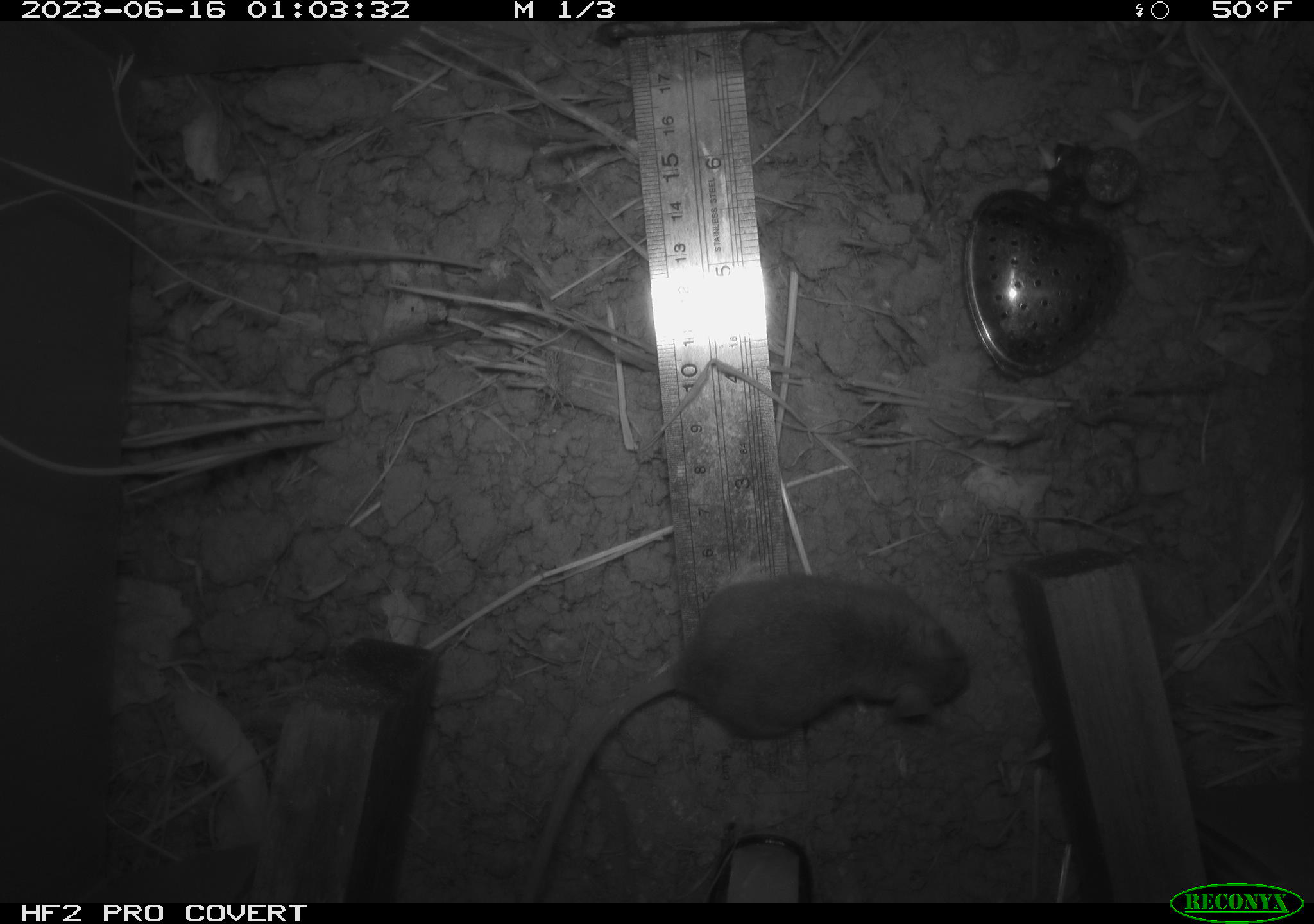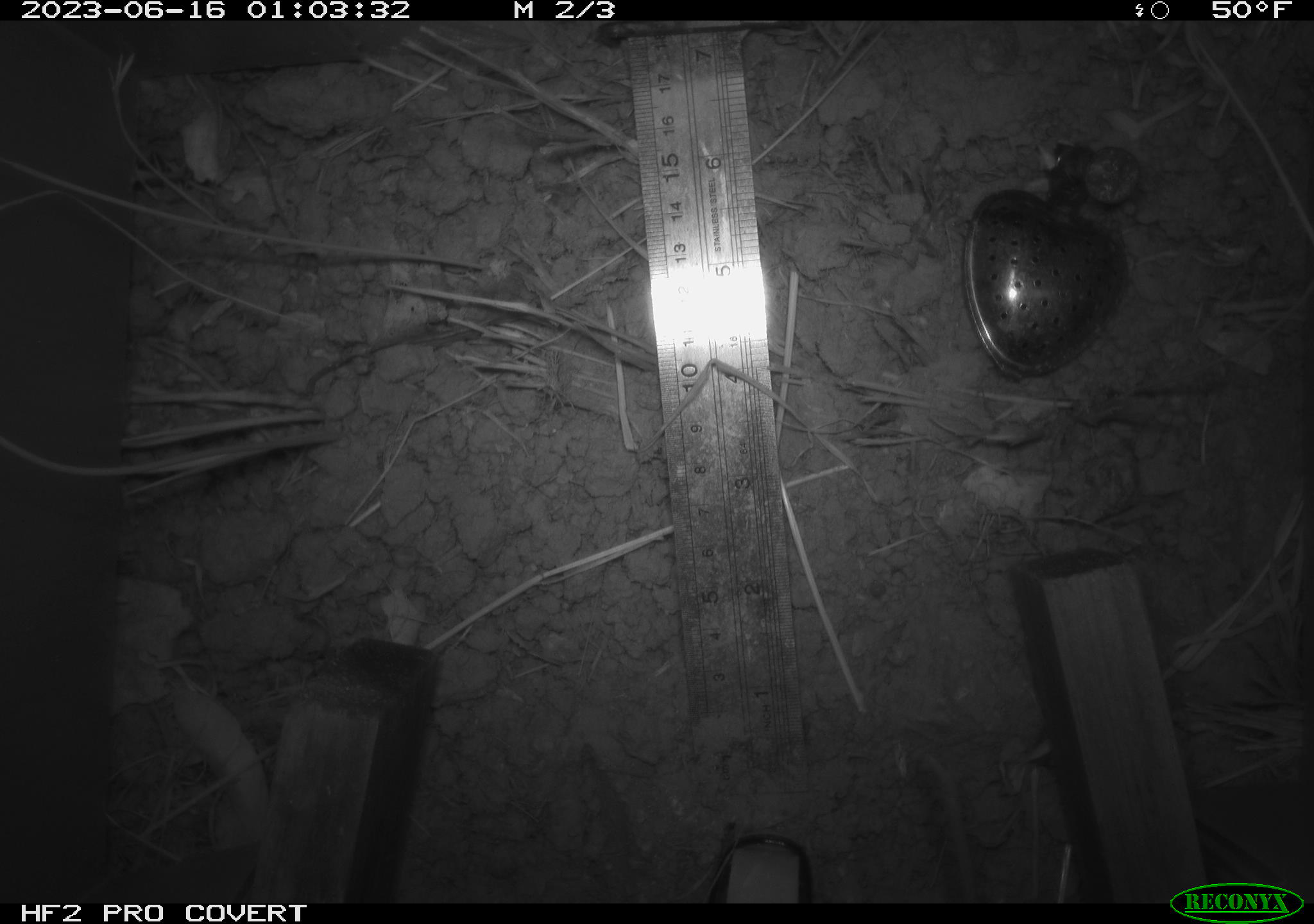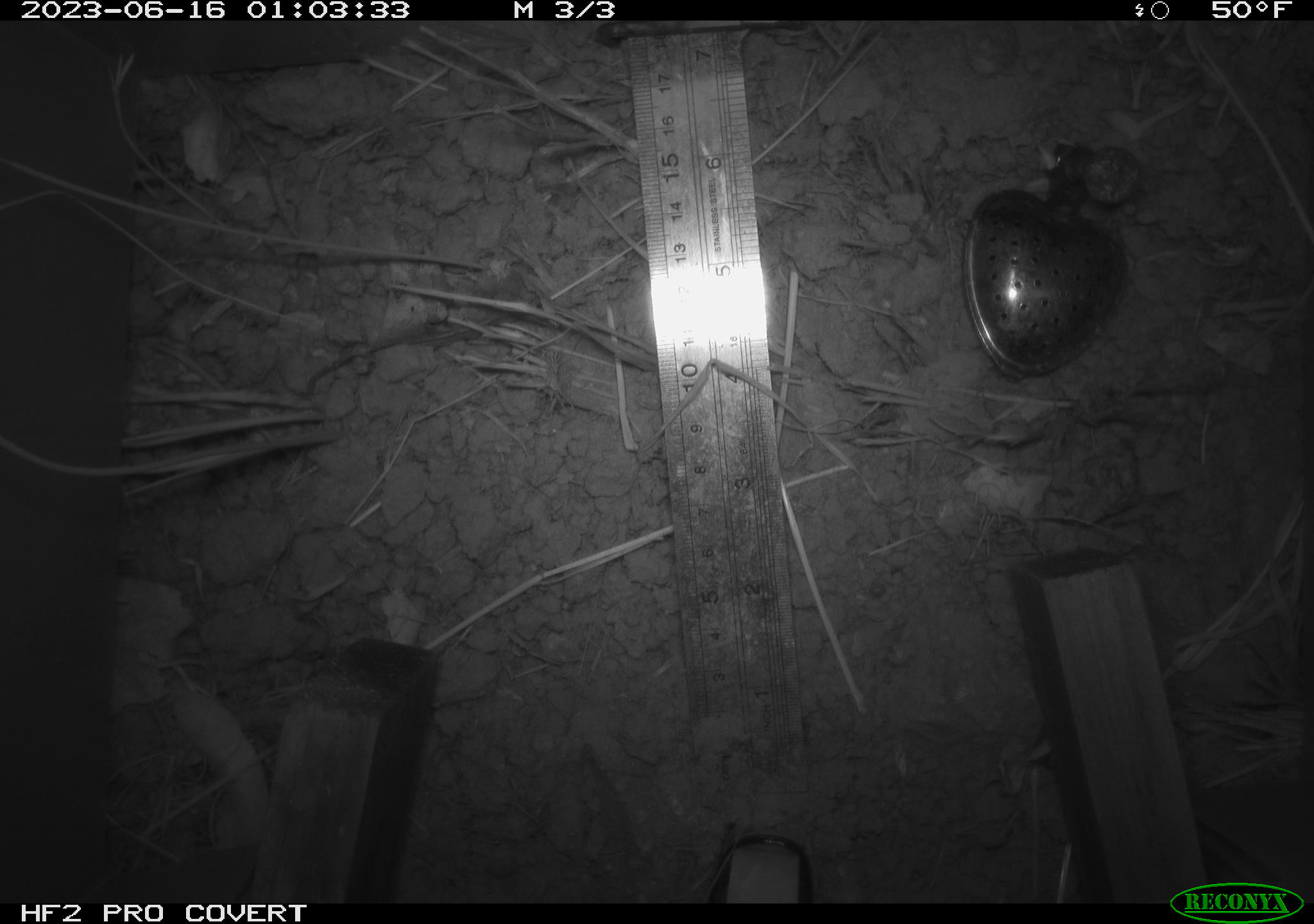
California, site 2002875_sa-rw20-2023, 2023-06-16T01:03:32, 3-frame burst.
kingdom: Animalia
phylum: Chordata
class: Mammalia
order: Rodentia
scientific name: Rodentia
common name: mouse species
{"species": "mouse species (Rodentia)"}